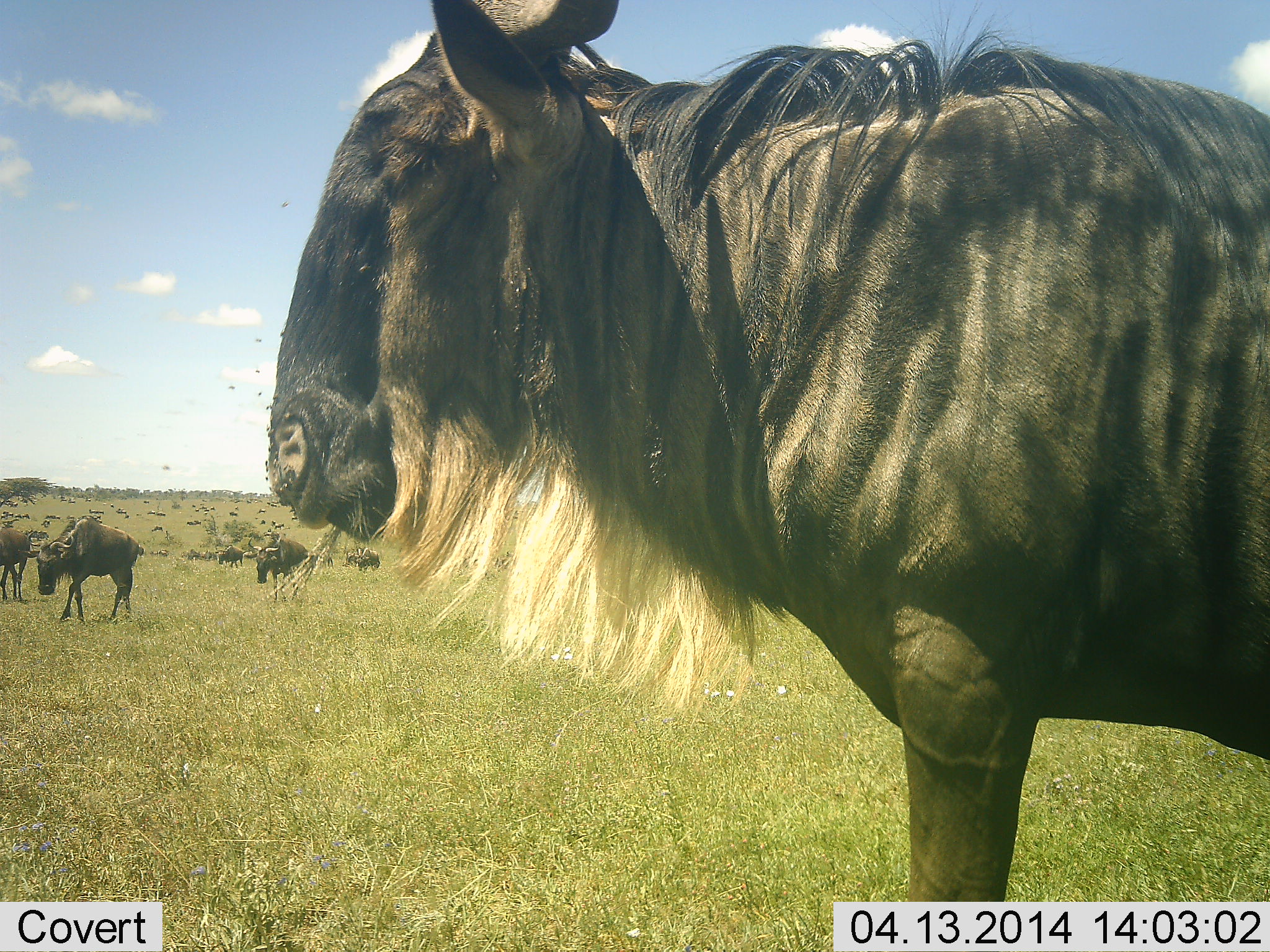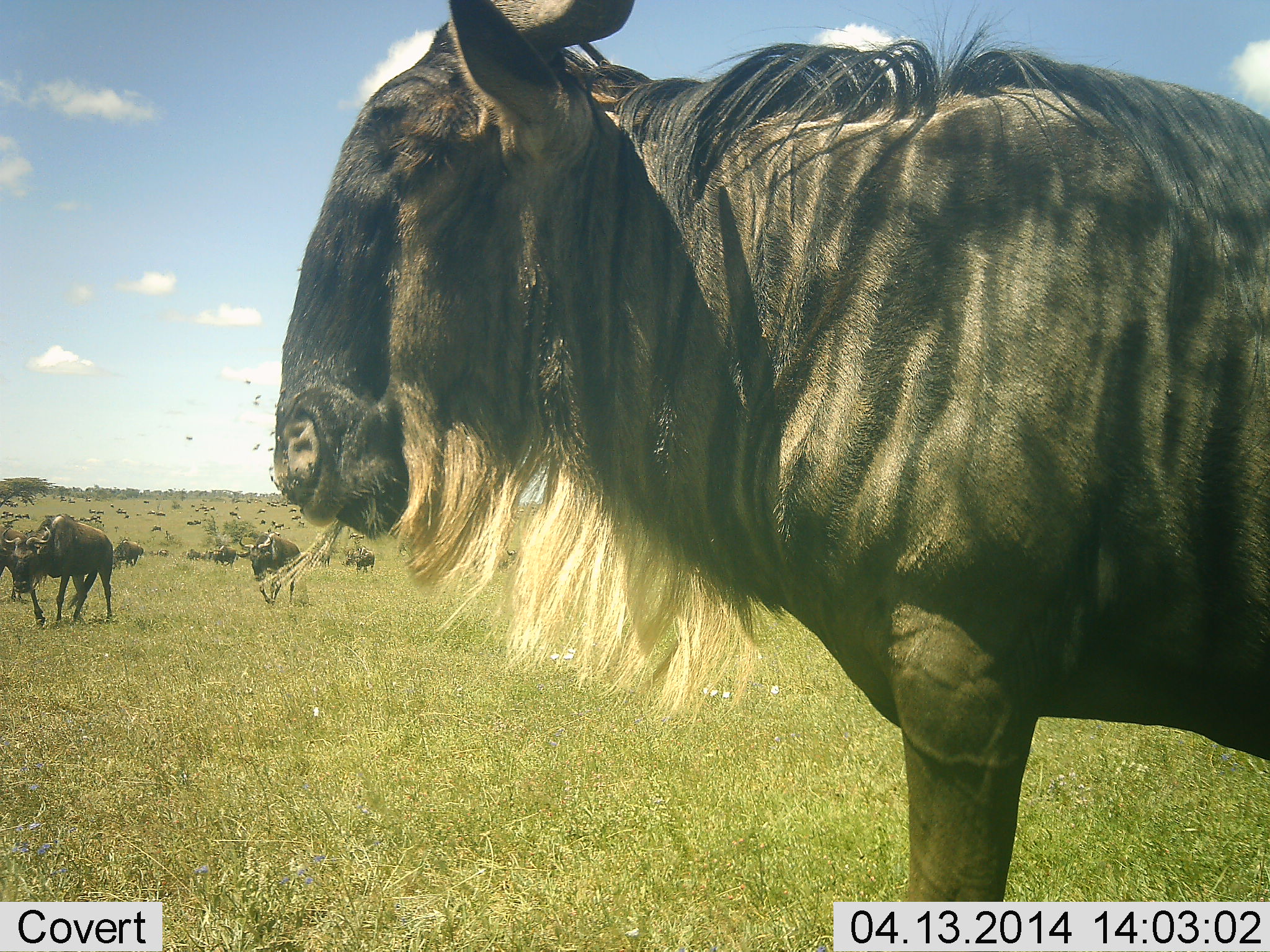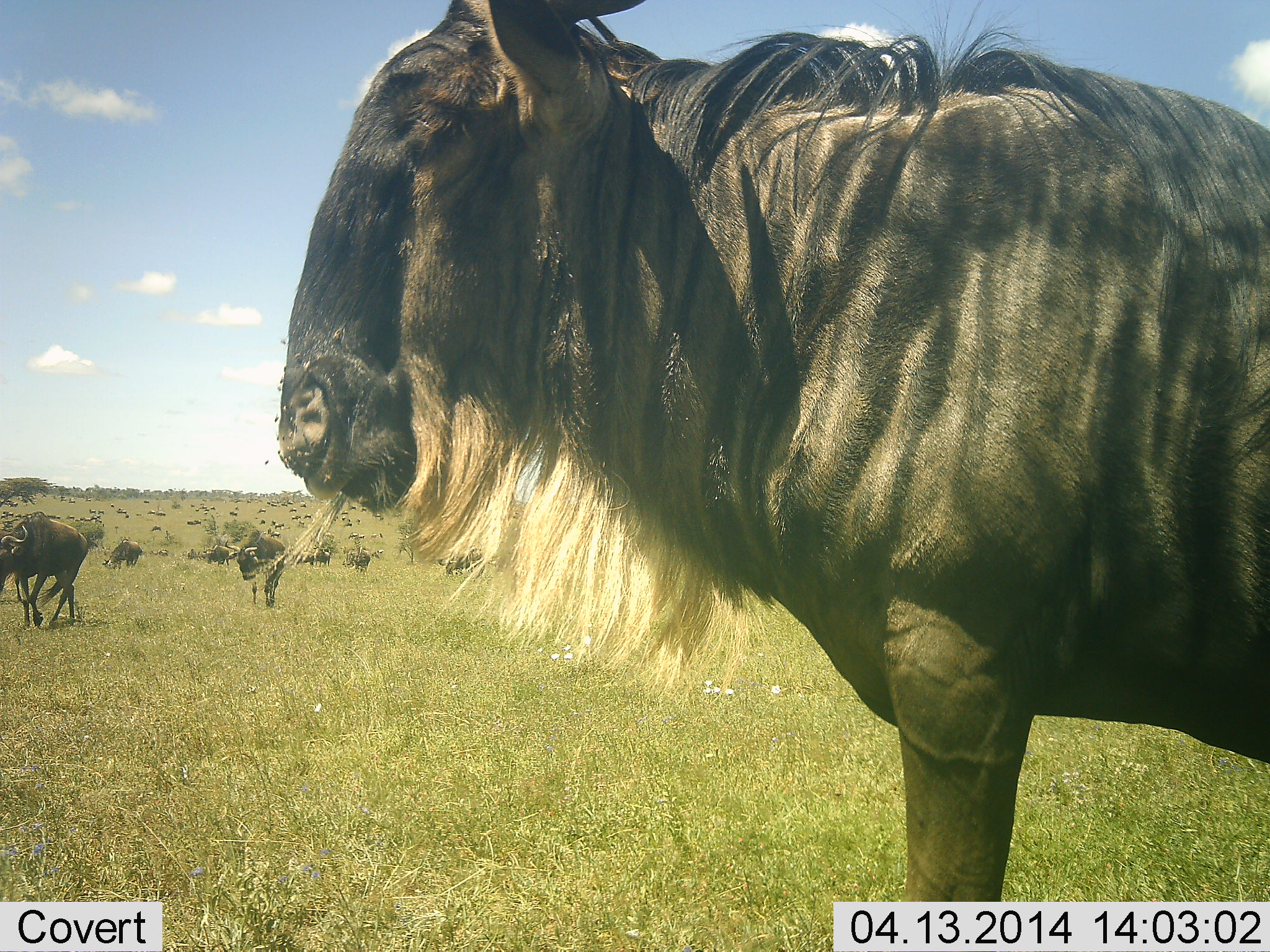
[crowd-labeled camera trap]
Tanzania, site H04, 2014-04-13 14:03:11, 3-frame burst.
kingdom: Animalia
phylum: Chordata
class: Mammalia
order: Artiodactyla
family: Bovidae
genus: Connochaetes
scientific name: Connochaetes taurinus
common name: blue wildebeest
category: wildebeest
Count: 10.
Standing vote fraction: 82%.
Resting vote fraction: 0%.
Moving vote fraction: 82%.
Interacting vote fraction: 0%.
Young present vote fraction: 0%.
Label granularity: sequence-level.